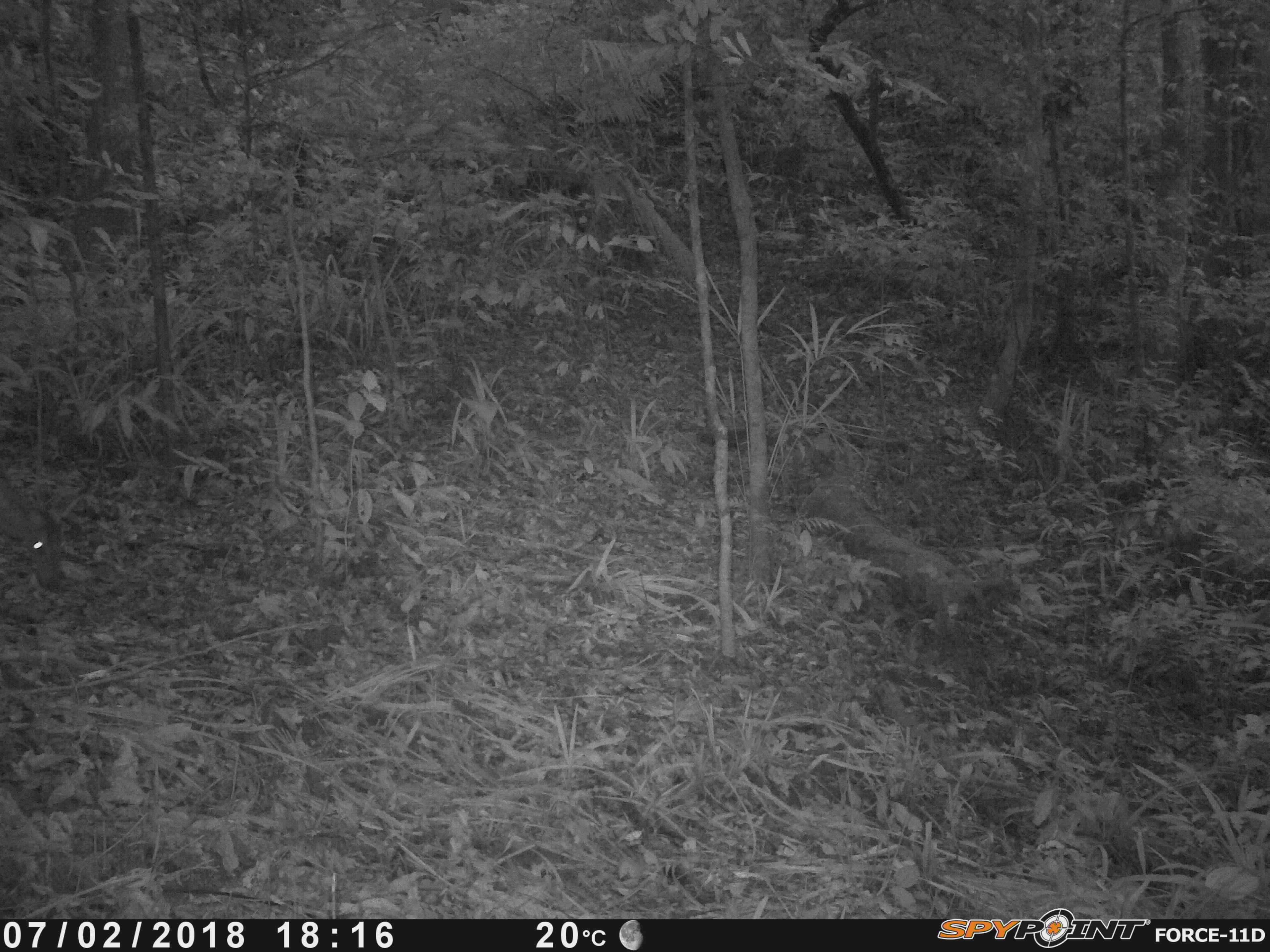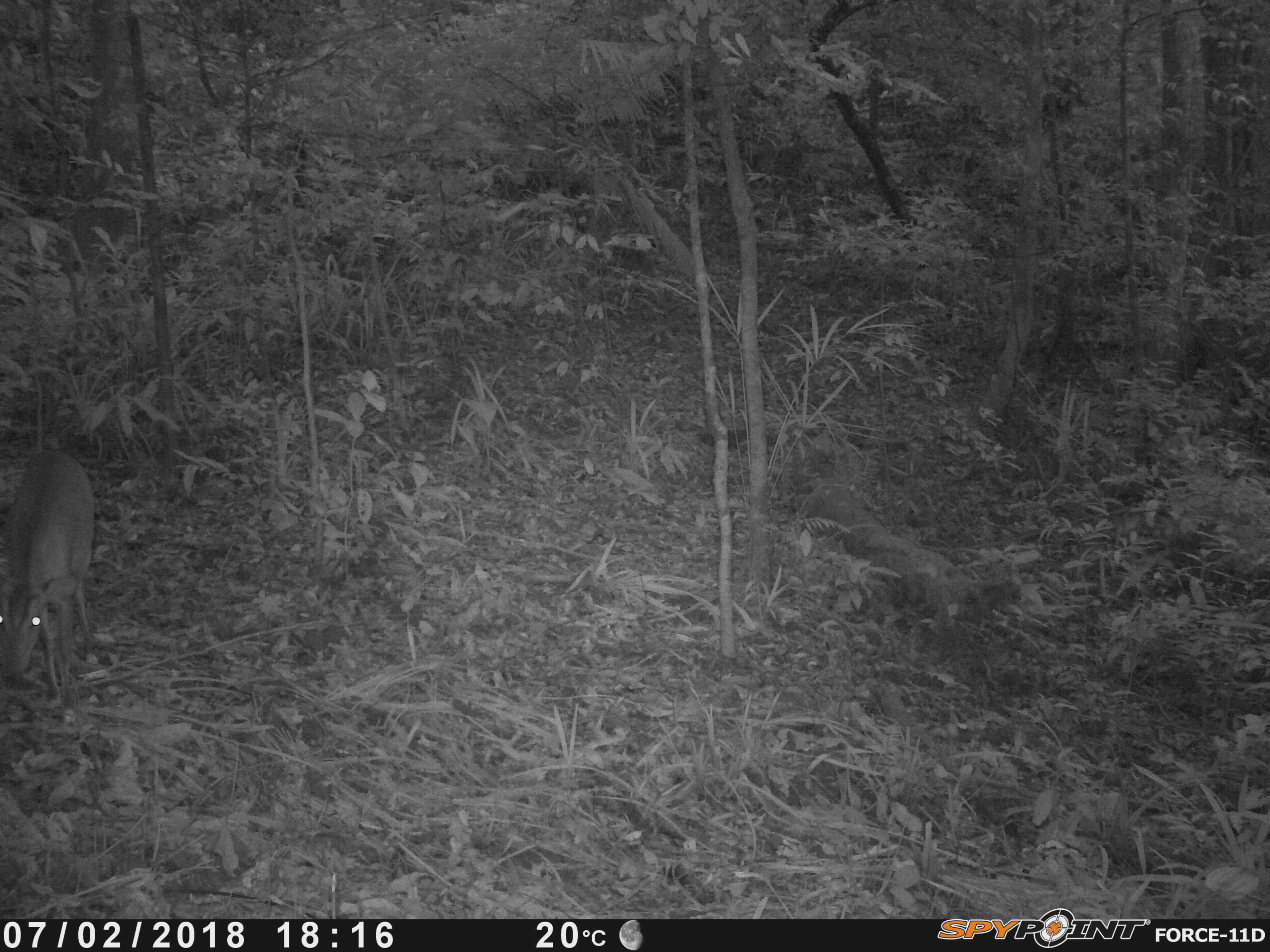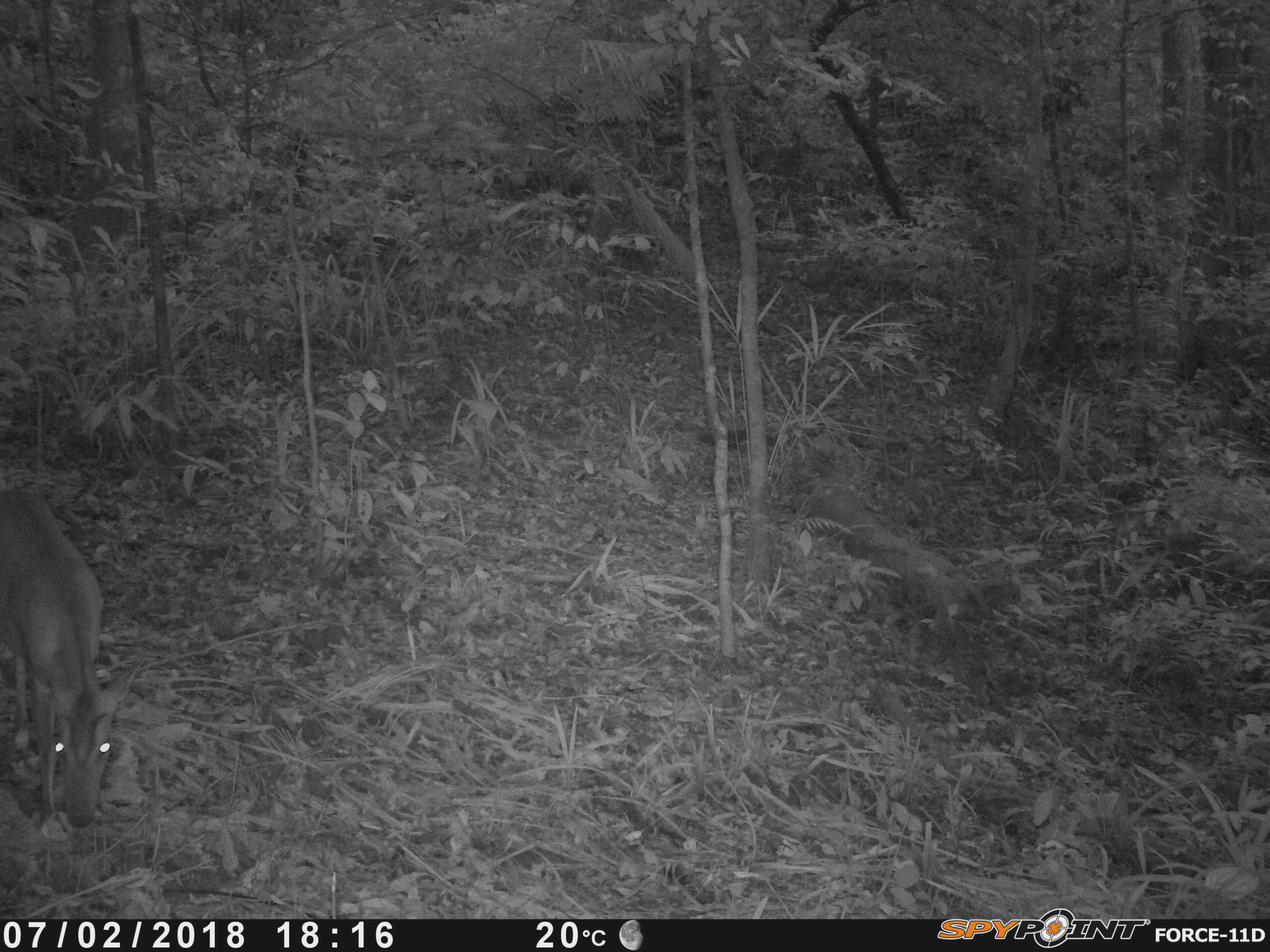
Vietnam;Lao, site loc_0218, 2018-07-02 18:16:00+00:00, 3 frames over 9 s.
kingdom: Animalia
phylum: Chordata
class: Mammalia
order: Artiodactyla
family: Cervidae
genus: Muntiacus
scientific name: Muntiacus vuquangensis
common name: large-antlered muntjac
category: large antlered muntjac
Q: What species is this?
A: Large antlered muntjac (large-antlered muntjac) (Muntiacus vuquangensis).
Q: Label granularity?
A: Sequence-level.